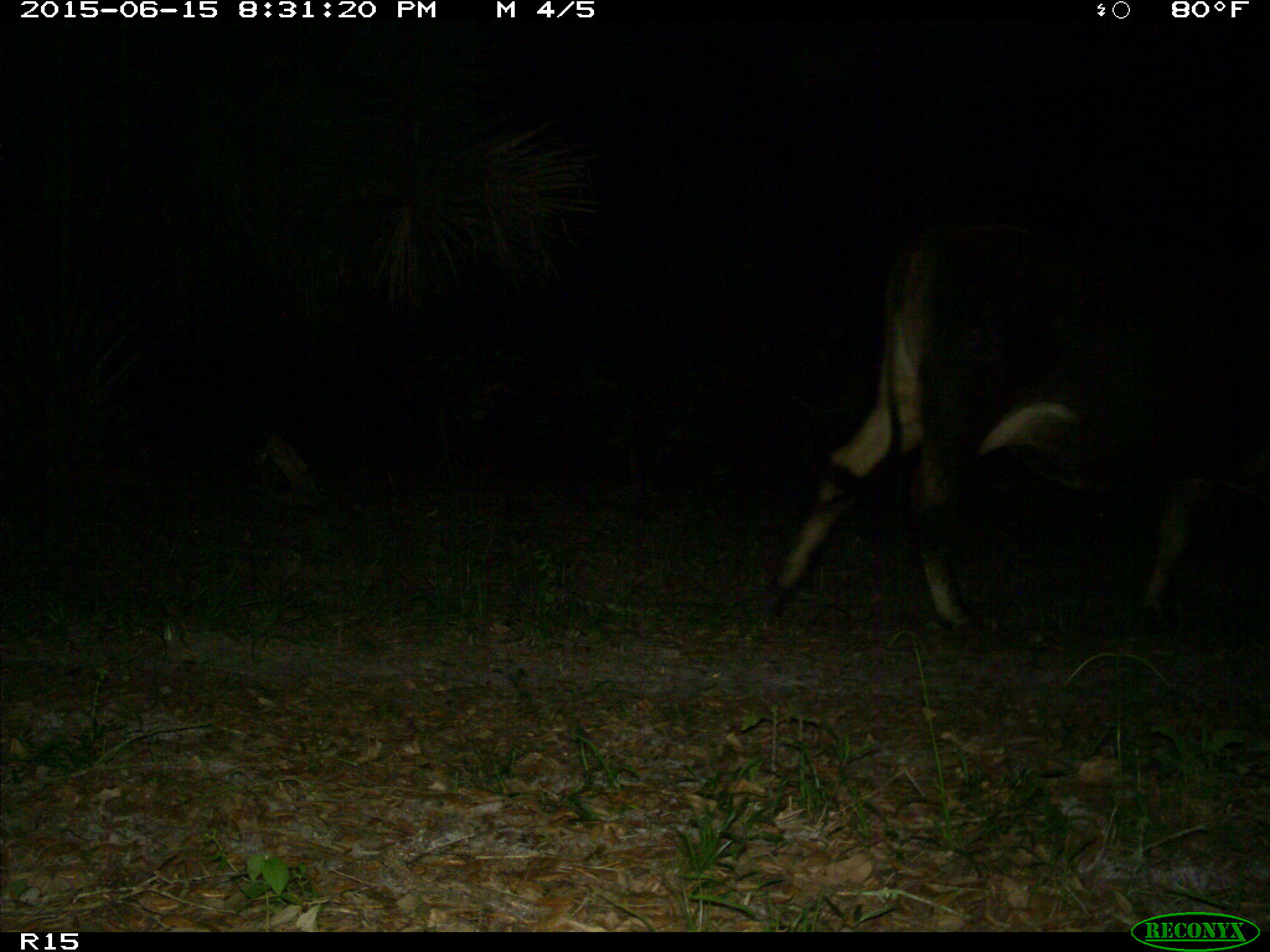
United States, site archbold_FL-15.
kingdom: Animalia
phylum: Chordata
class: Mammalia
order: Artiodactyla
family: Bovidae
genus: Bos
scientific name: Bos taurus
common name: domestic cow